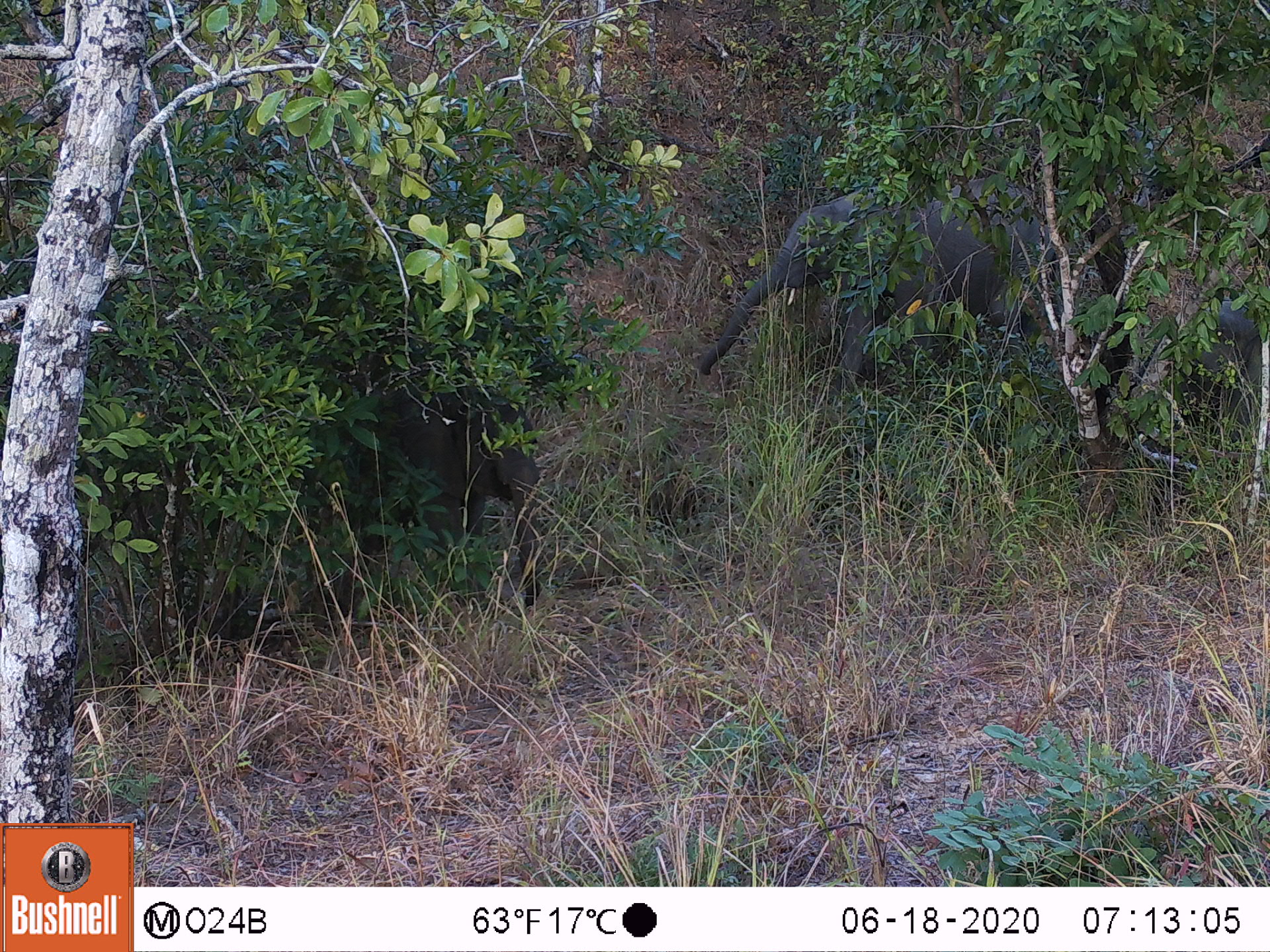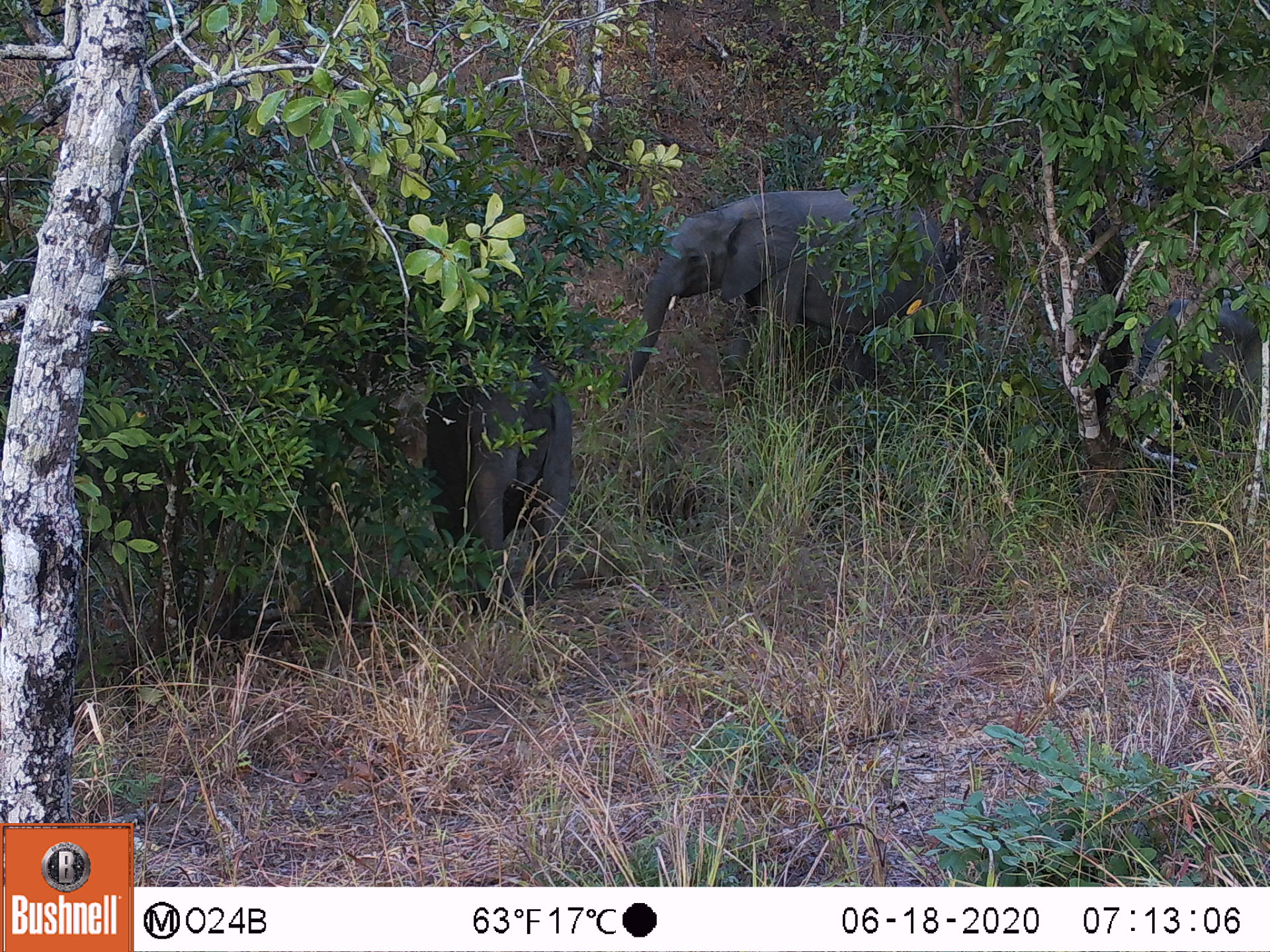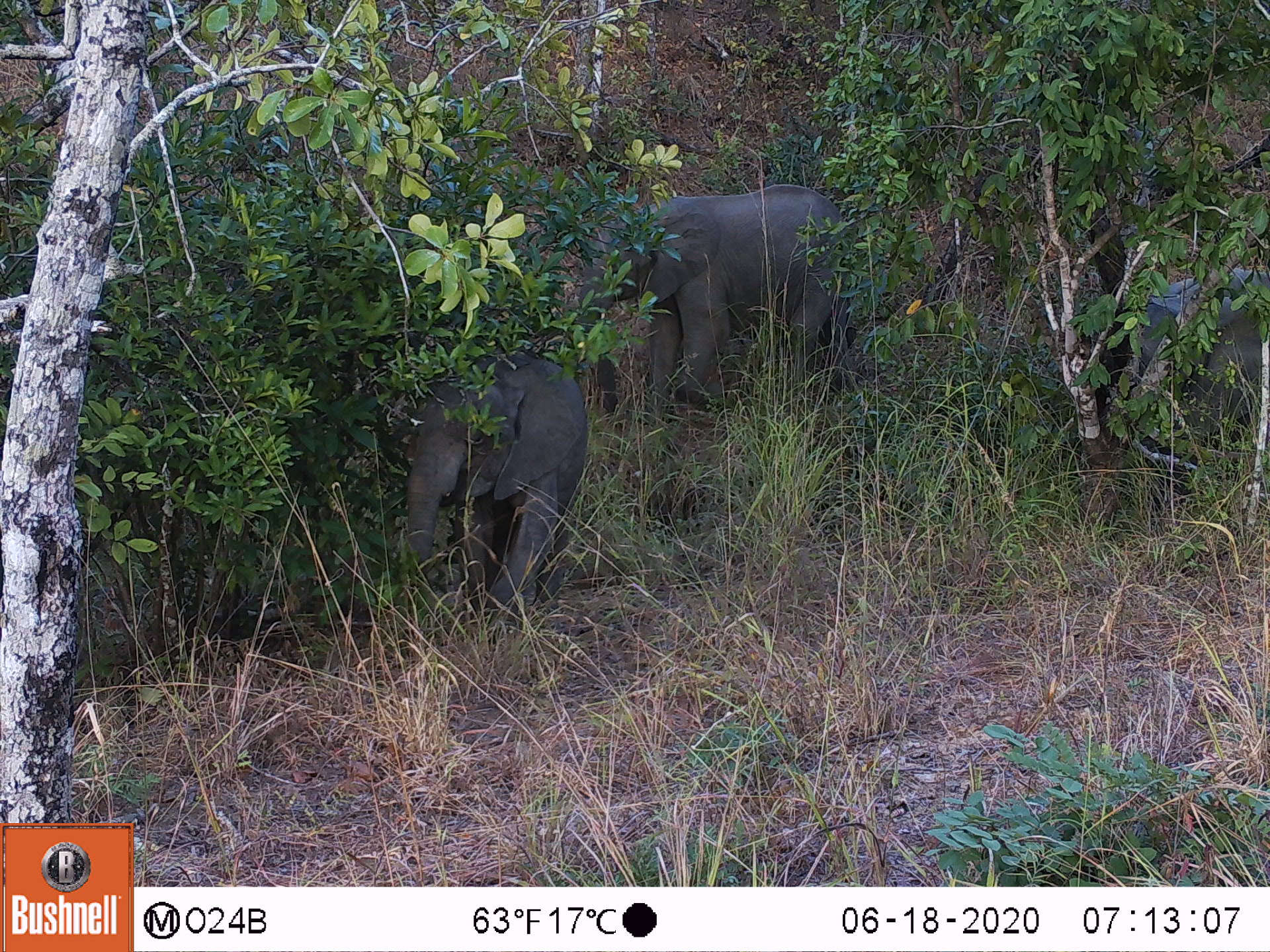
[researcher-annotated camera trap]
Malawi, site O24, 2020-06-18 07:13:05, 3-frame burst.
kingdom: Animalia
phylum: Chordata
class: Mammalia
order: Proboscidea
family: Elephantidae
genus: Loxodonta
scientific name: Loxodonta africana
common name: african savanna elephant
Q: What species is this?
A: African savanna elephant (Loxodonta africana).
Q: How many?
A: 3.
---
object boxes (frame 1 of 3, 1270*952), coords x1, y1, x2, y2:
african savanna elephant: 697, 161, 1131, 411; 345, 378, 558, 618; 1165, 287, 1266, 437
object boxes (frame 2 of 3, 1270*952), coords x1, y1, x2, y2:
african savanna elephant: 603, 176, 960, 419; 423, 345, 576, 596; 1137, 284, 1268, 442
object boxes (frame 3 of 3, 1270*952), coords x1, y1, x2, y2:
african savanna elephant: 556, 177, 873, 414; 332, 338, 589, 616; 1123, 269, 1268, 450